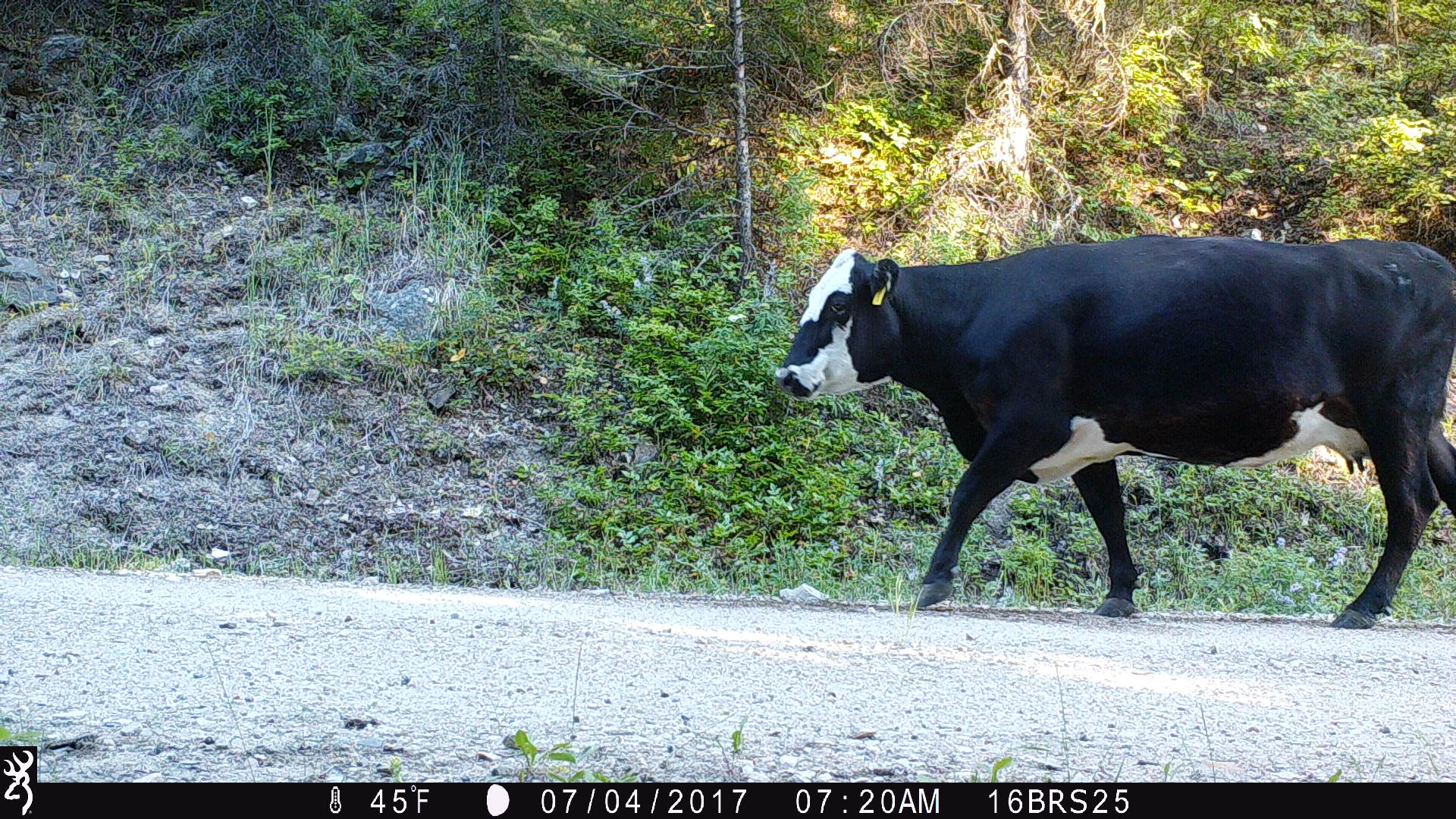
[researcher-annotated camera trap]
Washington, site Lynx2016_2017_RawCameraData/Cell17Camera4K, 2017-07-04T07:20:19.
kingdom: Animalia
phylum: Chordata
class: Mammalia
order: Artiodactyla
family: Bovidae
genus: Bos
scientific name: Bos taurus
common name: domestic cattle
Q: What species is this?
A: Domestic cattle (Bos taurus).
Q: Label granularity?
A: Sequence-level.